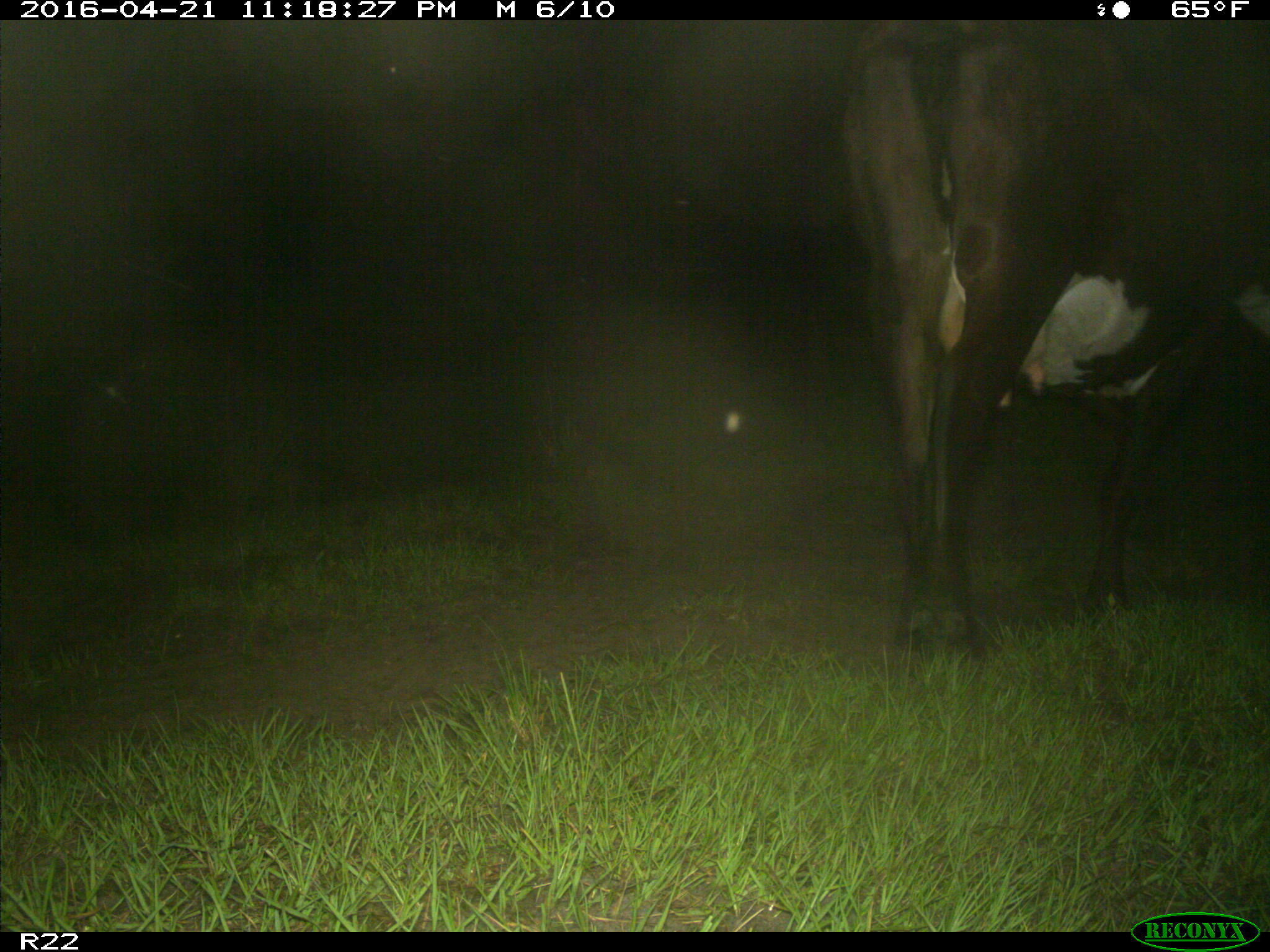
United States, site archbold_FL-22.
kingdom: Animalia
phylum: Chordata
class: Mammalia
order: Artiodactyla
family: Bovidae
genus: Bos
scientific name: Bos taurus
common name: domestic cow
Bos taurus (domestic cow).